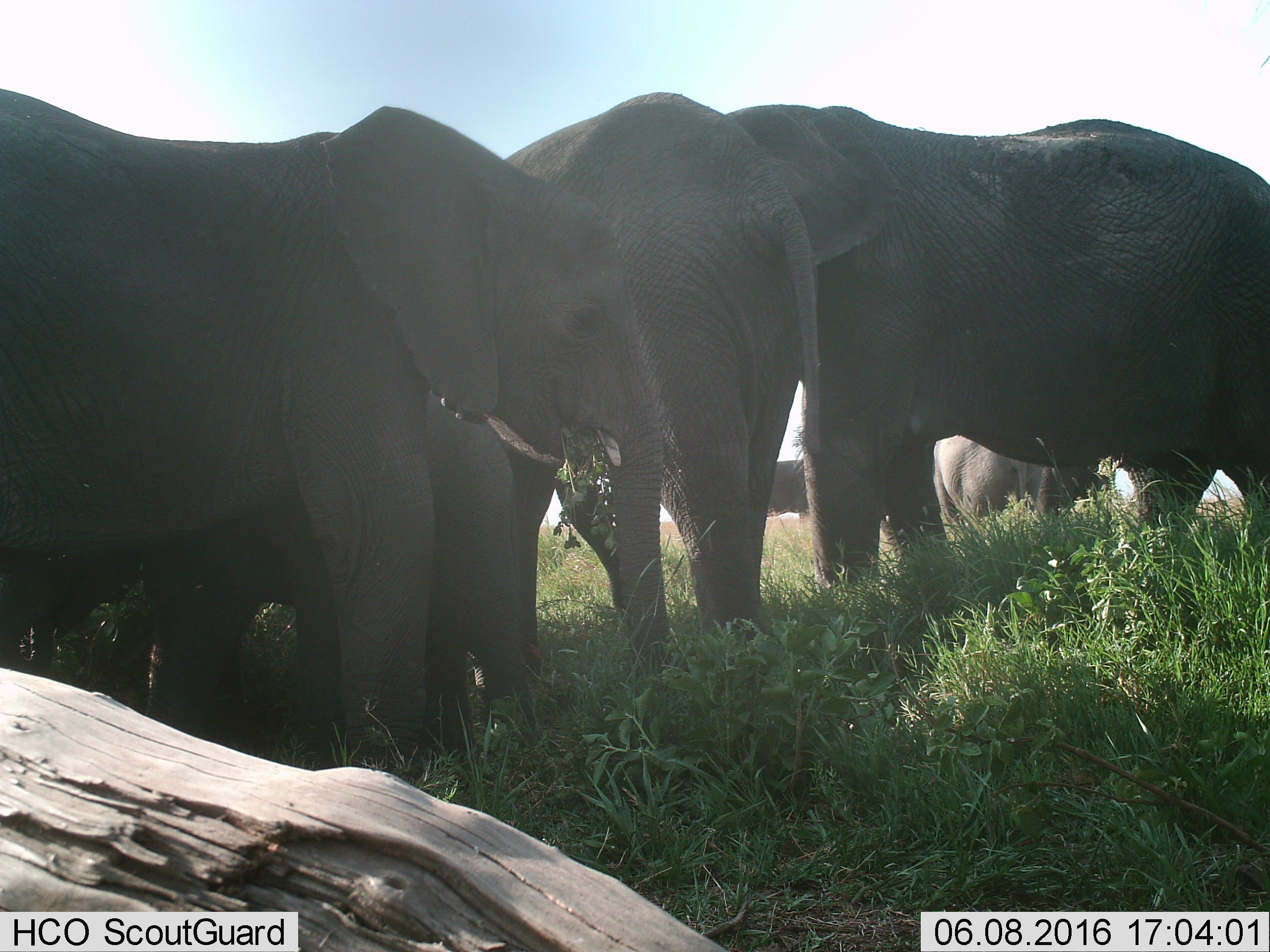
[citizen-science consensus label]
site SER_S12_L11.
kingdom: Animalia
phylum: Chordata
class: Mammalia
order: Proboscidea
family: Elephantidae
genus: Loxodonta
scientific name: Loxodonta africana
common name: african bush elephant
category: elephant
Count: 6.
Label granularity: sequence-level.